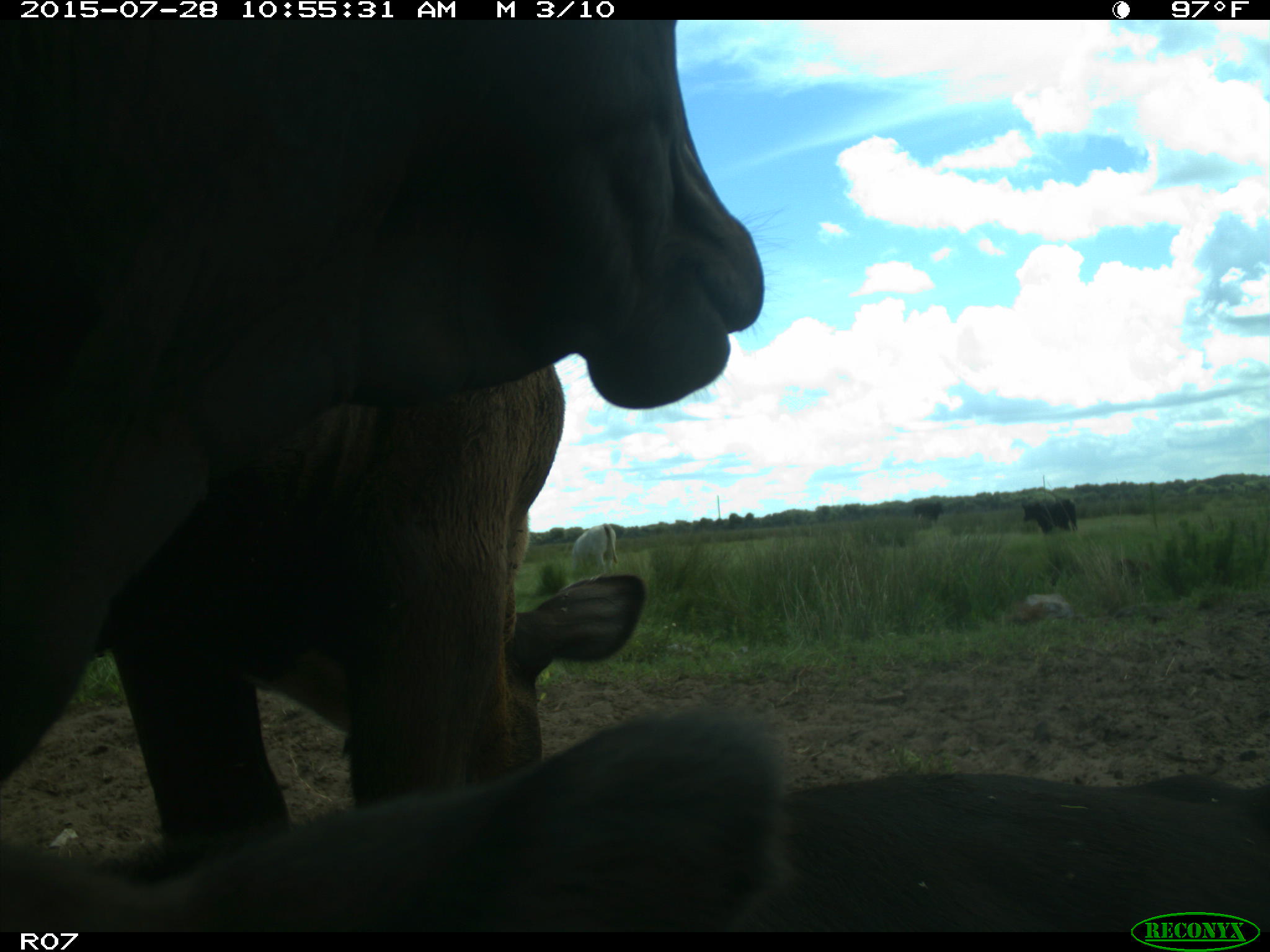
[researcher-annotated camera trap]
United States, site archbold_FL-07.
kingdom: Animalia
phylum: Chordata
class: Mammalia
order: Artiodactyla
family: Bovidae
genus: Bos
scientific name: Bos taurus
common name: domestic cow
Bos taurus (domestic cow).